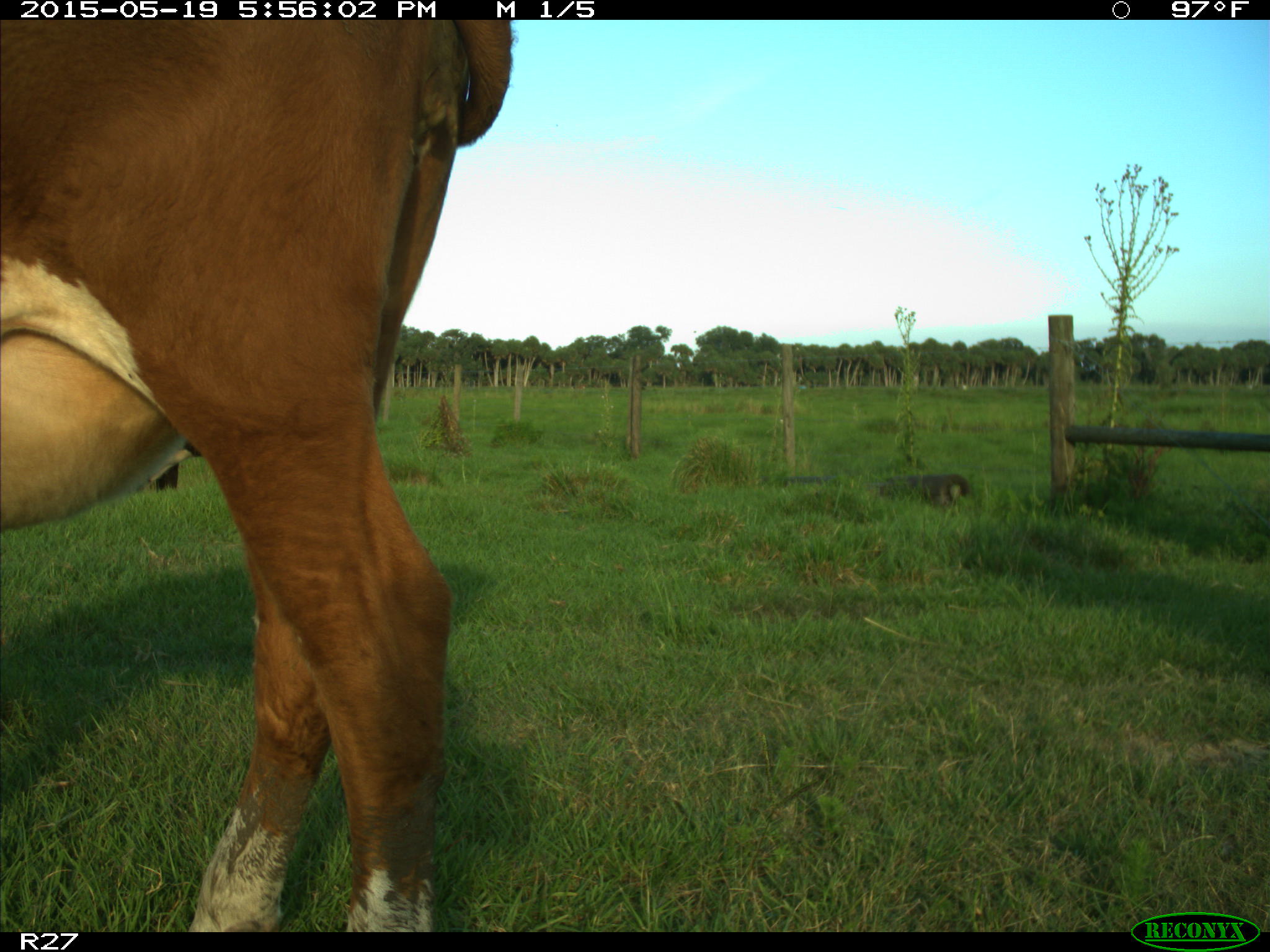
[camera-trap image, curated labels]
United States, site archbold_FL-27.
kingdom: Animalia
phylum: Chordata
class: Mammalia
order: Artiodactyla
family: Bovidae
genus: Bos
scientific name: Bos taurus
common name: domestic cow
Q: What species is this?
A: Bos taurus (domestic cow).